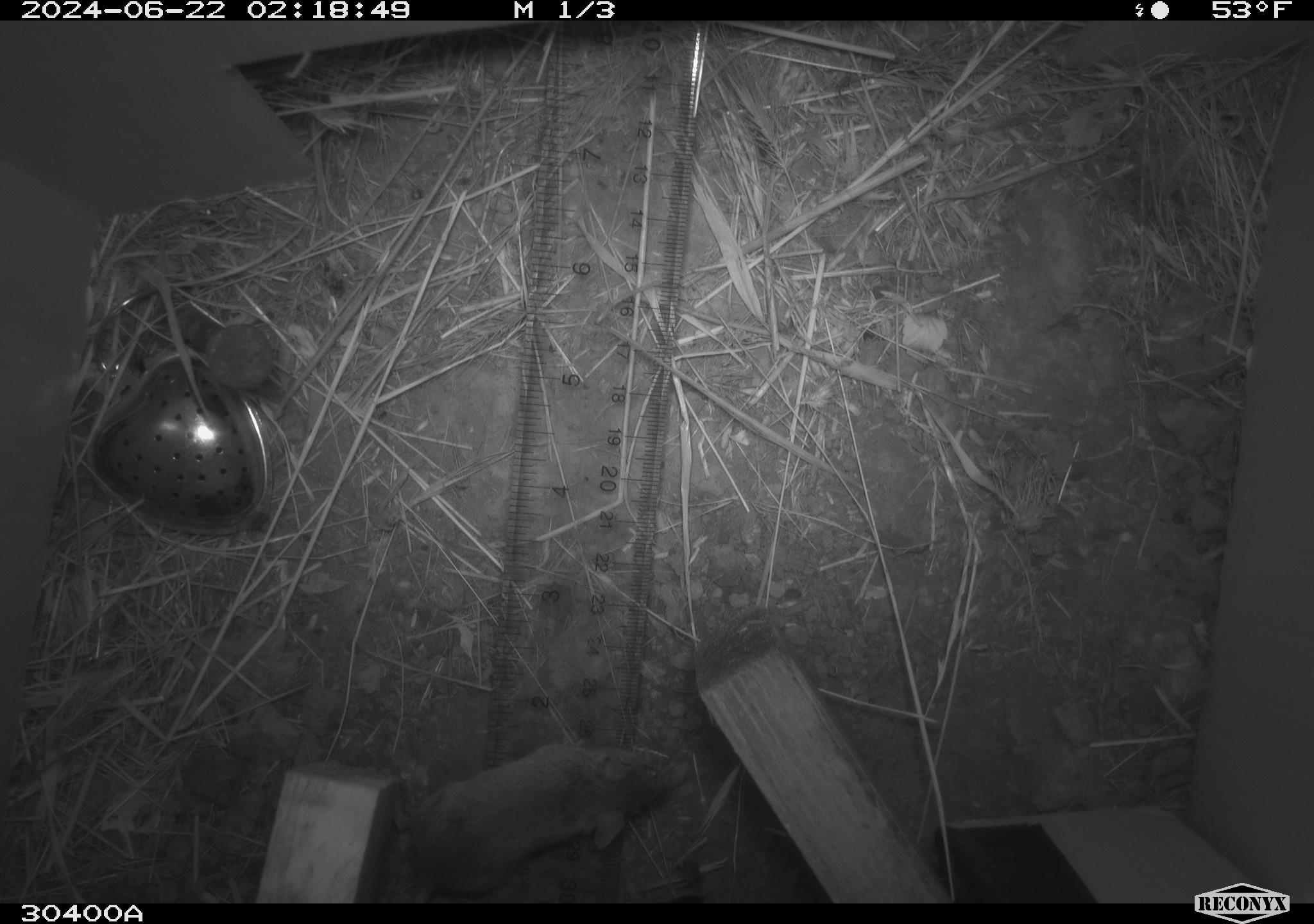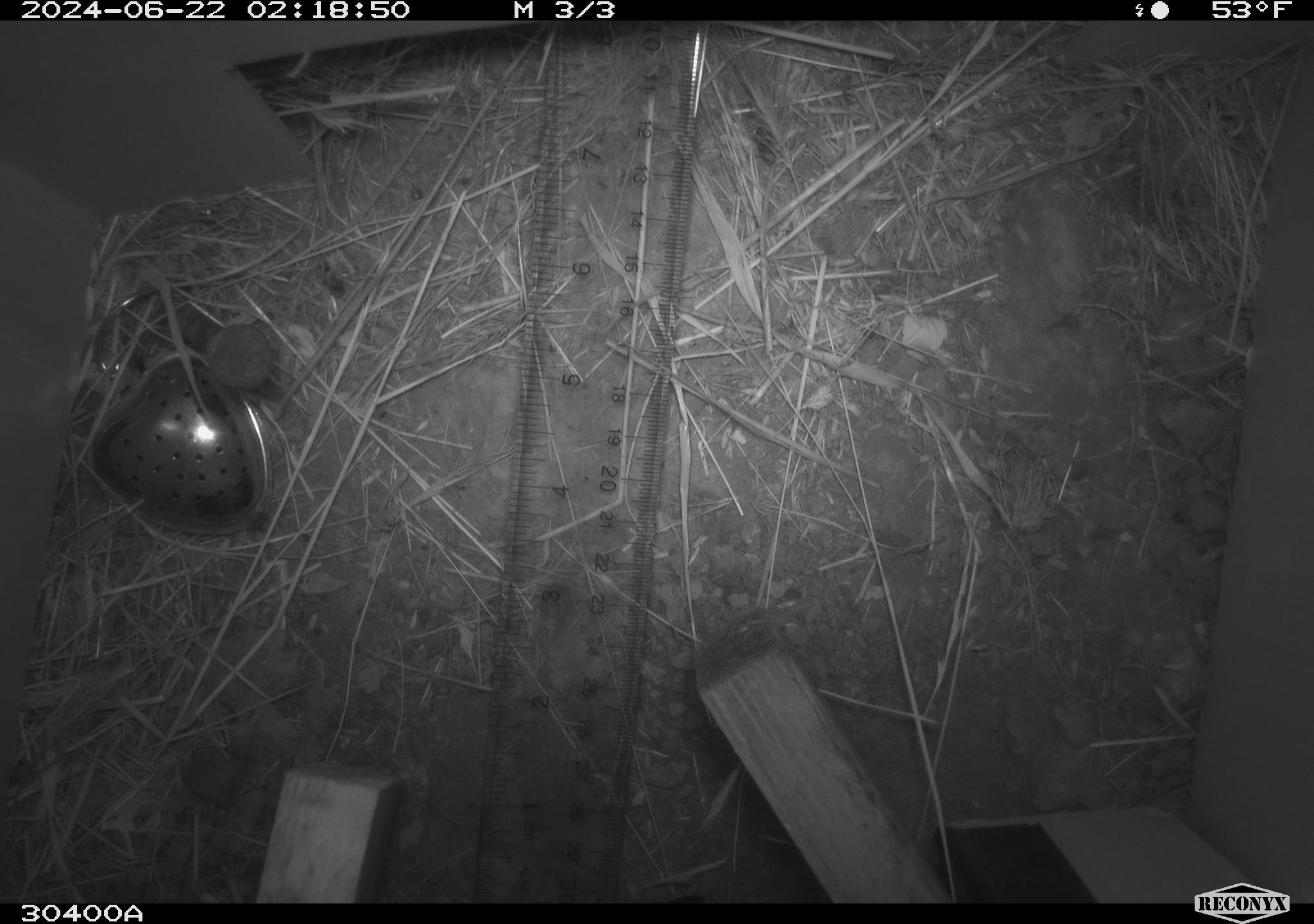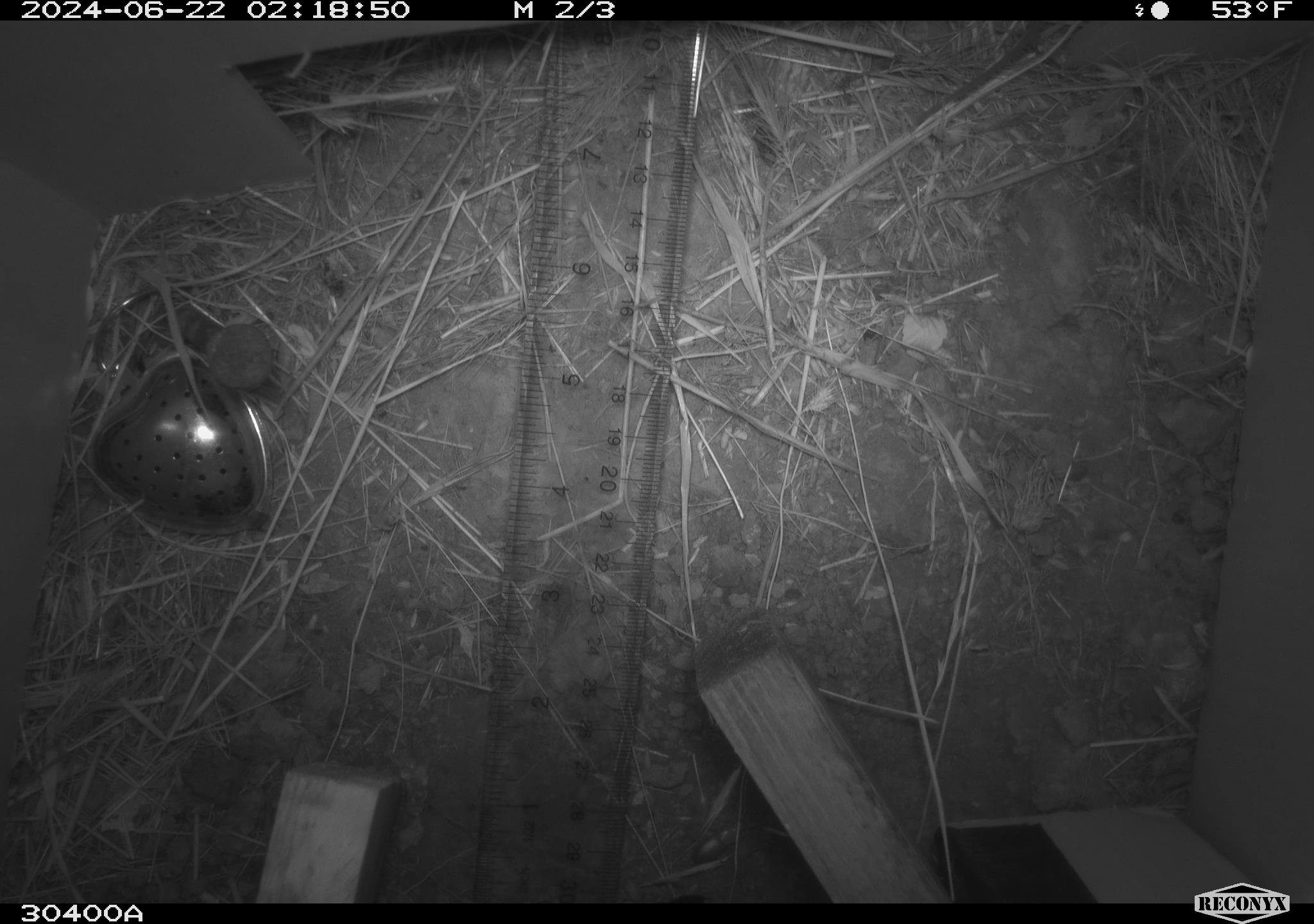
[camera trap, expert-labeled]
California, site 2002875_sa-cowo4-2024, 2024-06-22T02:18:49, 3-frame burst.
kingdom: Animalia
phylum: Chordata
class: Mammalia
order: Rodentia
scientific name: Rodentia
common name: mouse species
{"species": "mouse species (Rodentia)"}